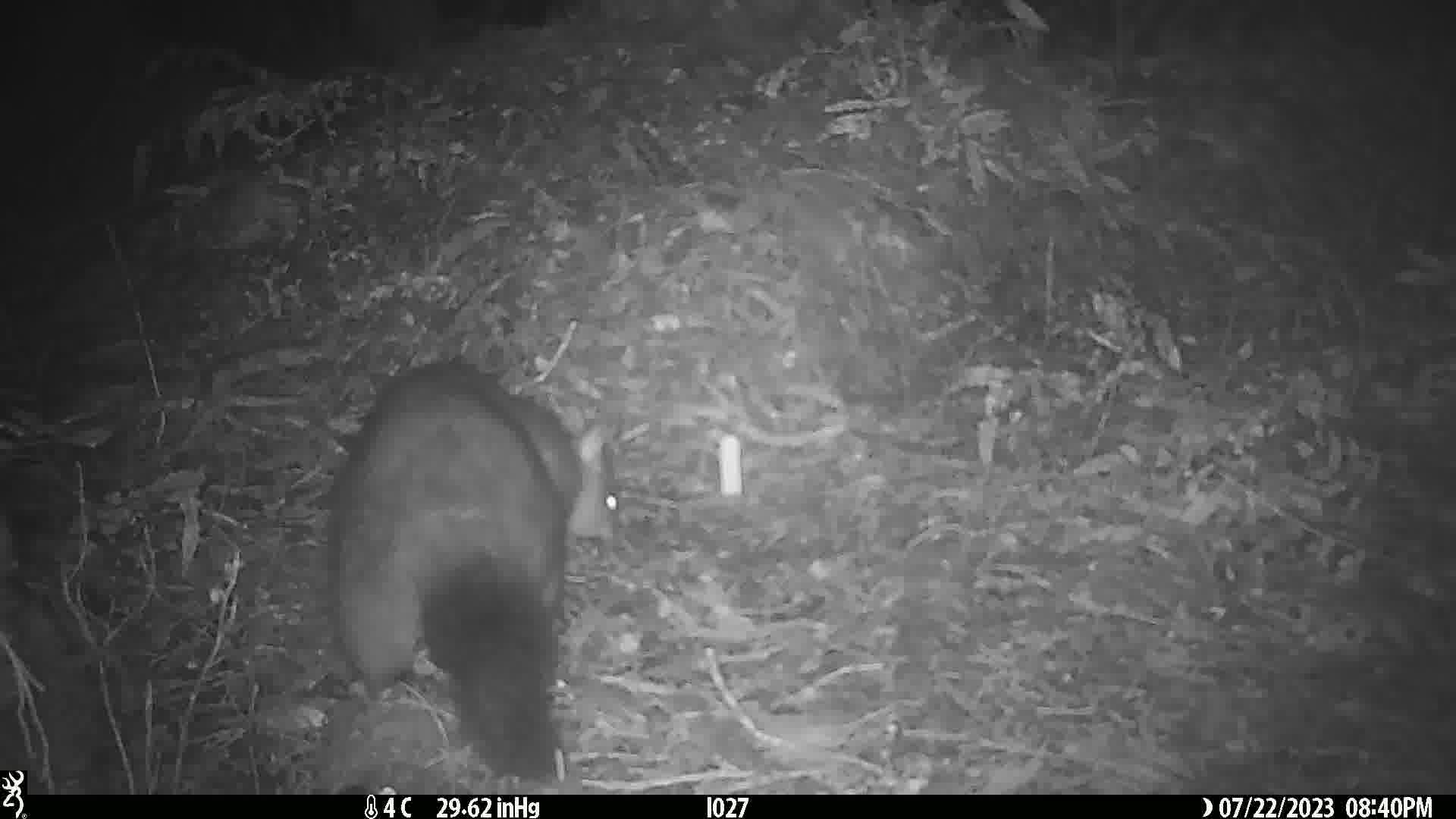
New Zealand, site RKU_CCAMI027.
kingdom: Animalia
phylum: Chordata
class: Mammalia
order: Diprotodontia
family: Phalangeridae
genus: Trichosurus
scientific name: Trichosurus vulpecula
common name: common brushtail possum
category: possum